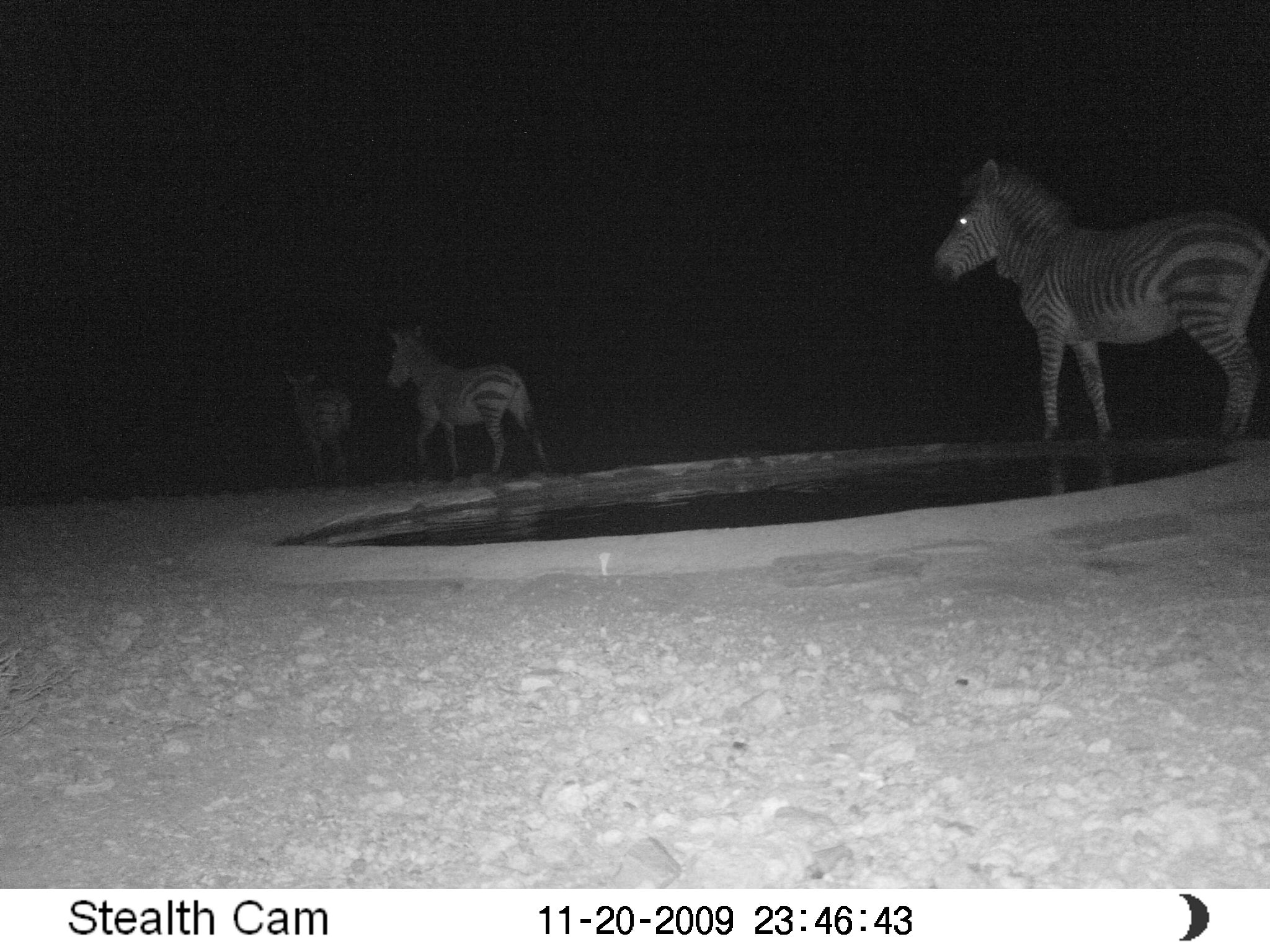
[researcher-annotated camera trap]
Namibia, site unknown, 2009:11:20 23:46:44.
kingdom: Animalia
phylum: Chordata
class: Mammalia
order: Perissodactyla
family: Equidae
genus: Equus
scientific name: Equus zebra hartmannae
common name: hartmann's mountain zebra